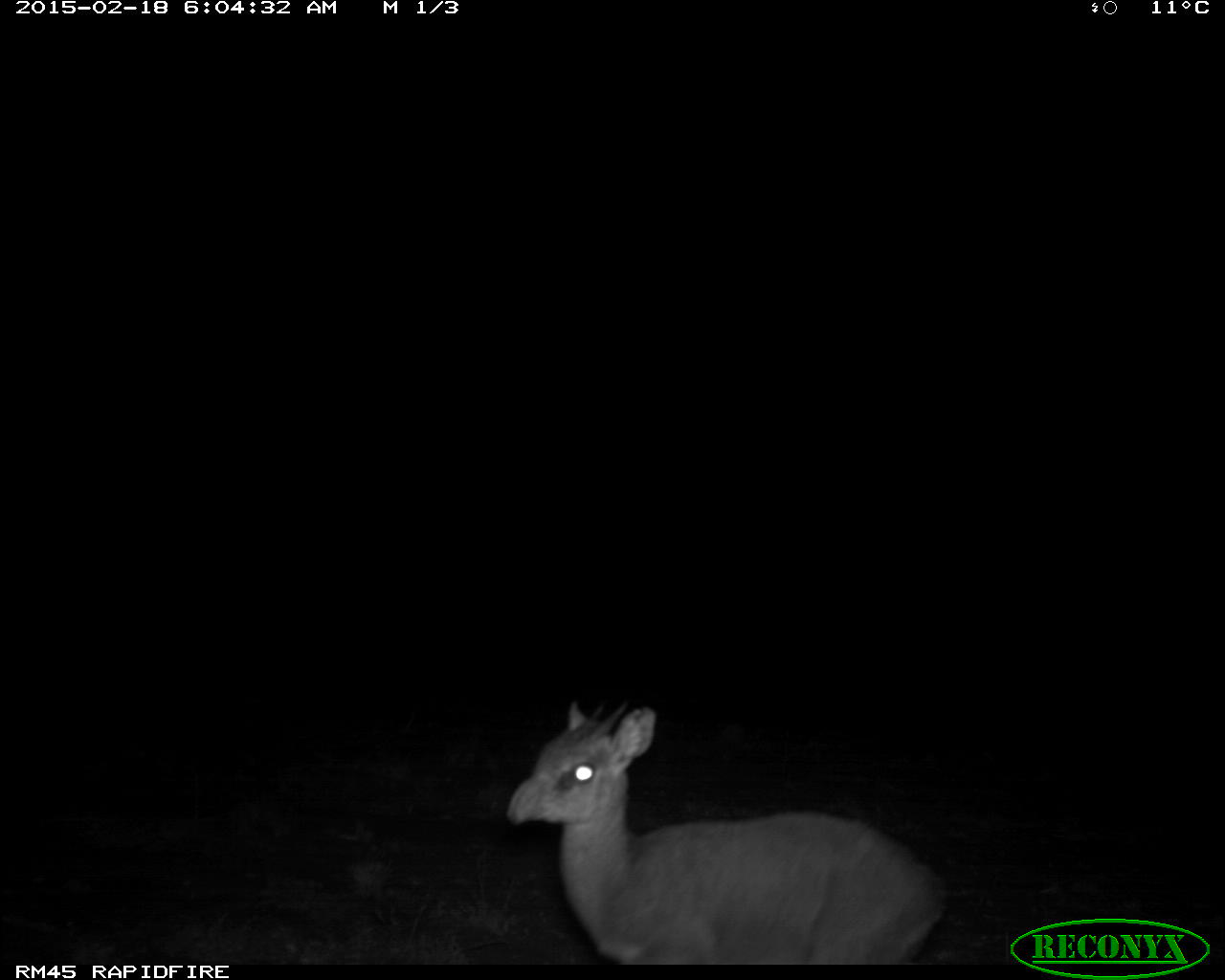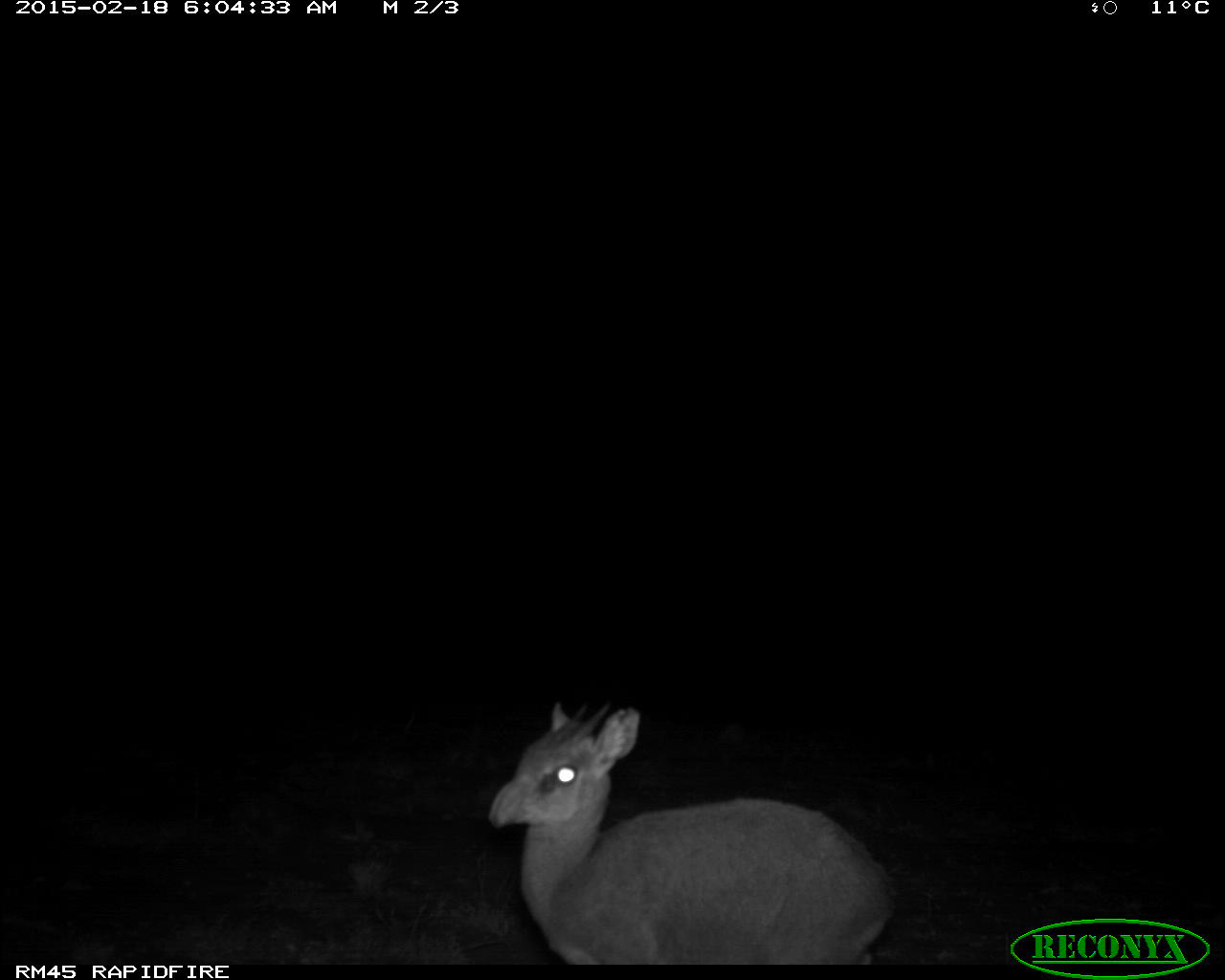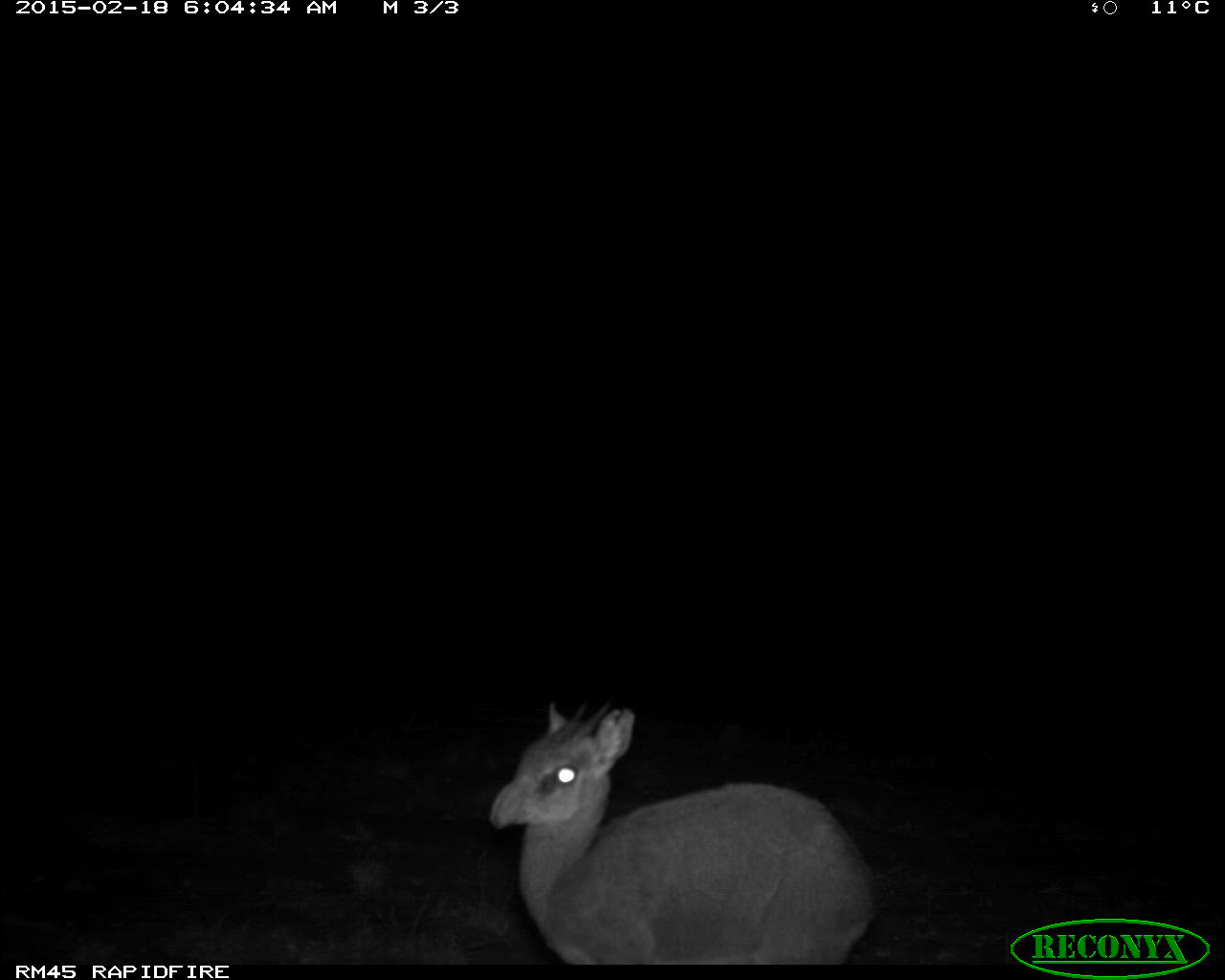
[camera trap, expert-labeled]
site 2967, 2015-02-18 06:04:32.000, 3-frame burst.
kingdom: Animalia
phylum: Chordata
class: Mammalia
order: Artiodactyla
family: Bovidae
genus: Madoqua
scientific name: Madoqua guentheri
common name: günther's dik-dik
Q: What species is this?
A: Madoqua guentheri (günther's dik-dik).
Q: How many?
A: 1.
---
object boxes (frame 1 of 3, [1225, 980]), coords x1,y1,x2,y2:
madoqua guentheri: 505,696,946,965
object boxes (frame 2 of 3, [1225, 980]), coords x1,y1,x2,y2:
madoqua guentheri: 484,701,894,963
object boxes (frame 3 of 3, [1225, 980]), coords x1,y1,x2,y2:
madoqua guentheri: 484,700,877,960